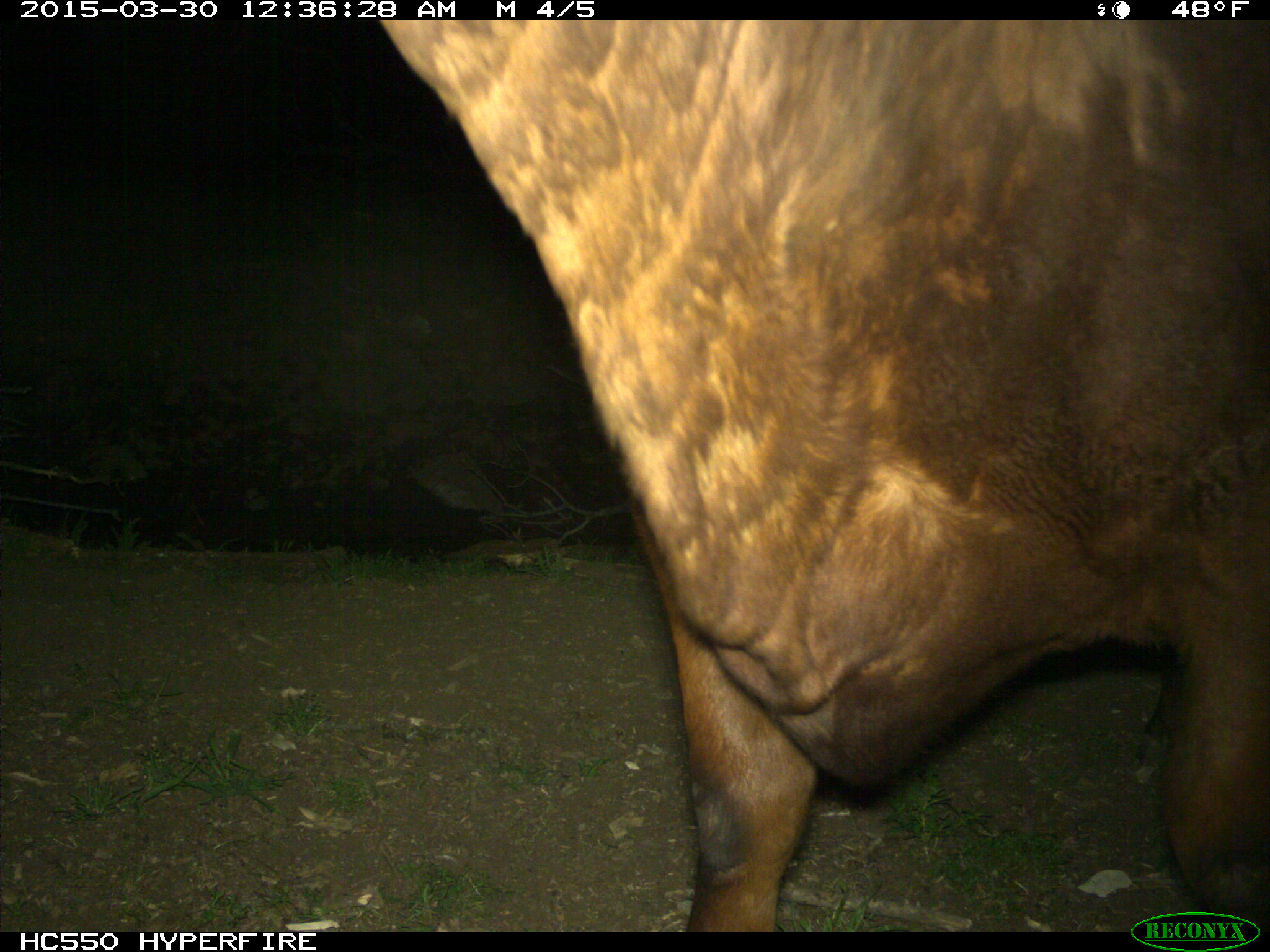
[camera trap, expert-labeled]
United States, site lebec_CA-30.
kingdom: Animalia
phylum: Chordata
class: Mammalia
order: Artiodactyla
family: Bovidae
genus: Bos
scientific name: Bos taurus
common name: domestic cow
Bos taurus (domestic cow).